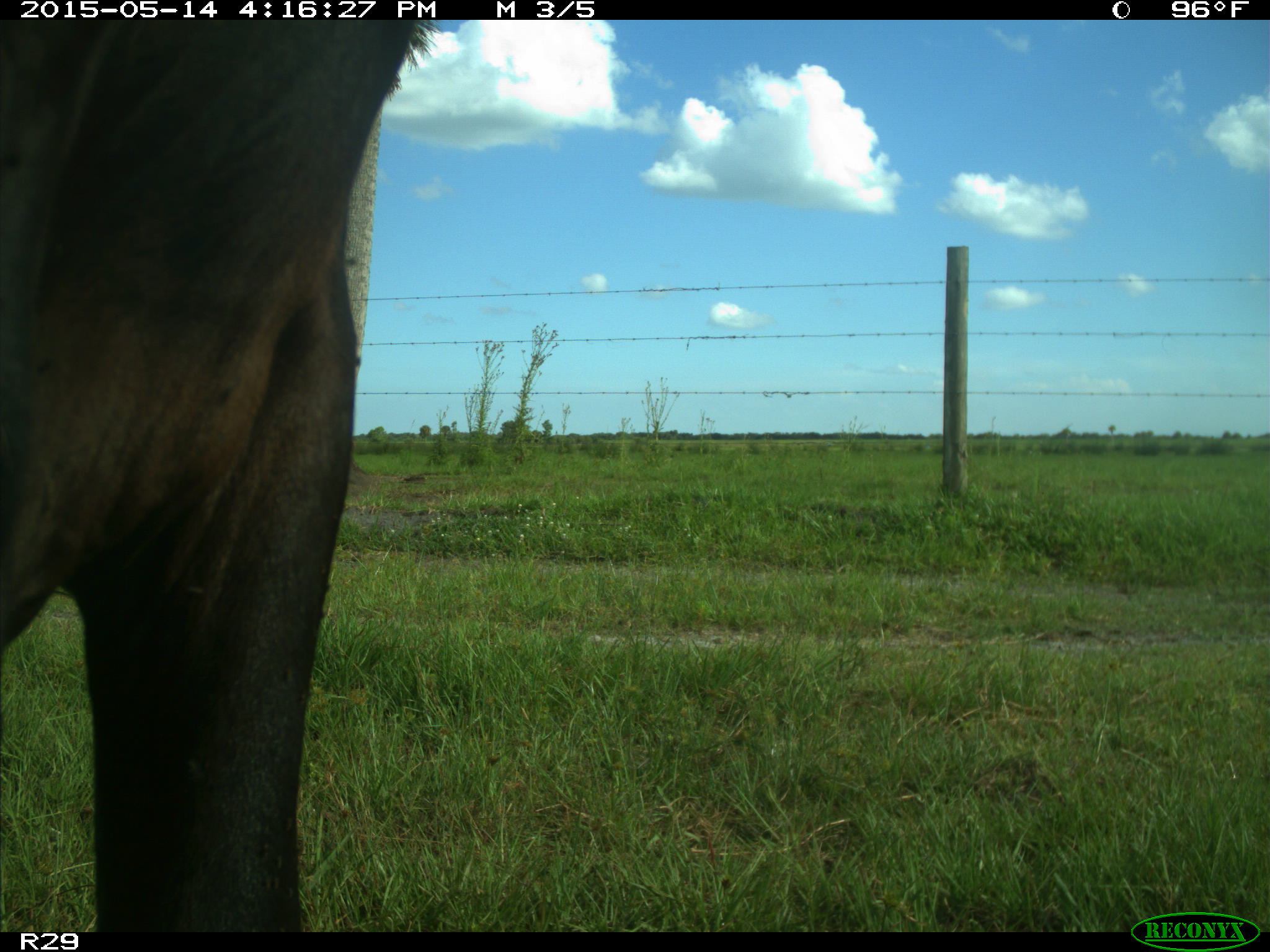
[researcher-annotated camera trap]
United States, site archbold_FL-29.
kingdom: Animalia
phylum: Chordata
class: Mammalia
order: Artiodactyla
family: Bovidae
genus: Bos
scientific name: Bos taurus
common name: domestic cow